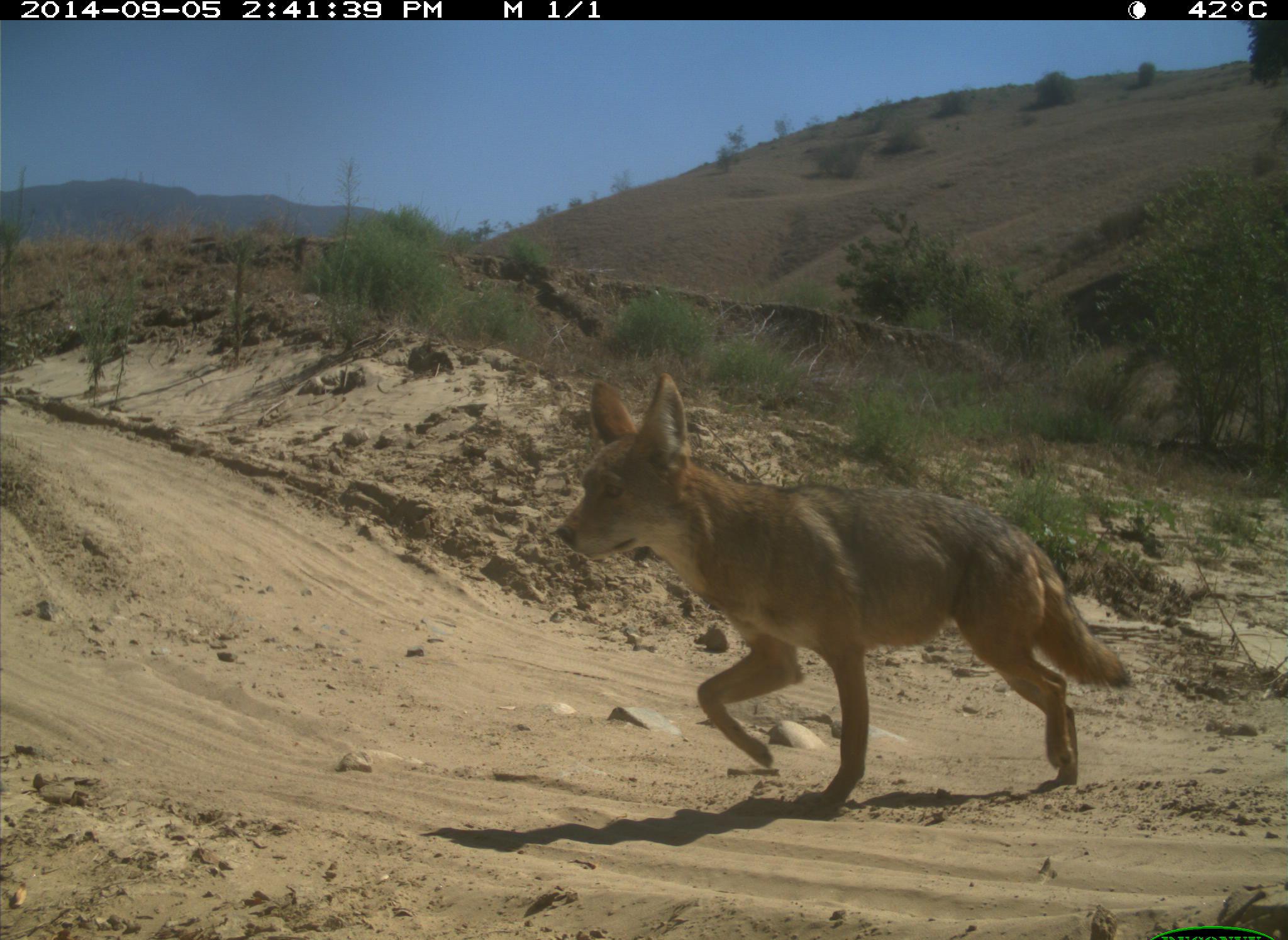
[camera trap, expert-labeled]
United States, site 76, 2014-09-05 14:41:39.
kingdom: Animalia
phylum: Chordata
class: Mammalia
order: Carnivora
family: Canidae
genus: Canis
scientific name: Canis latrans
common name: coyote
Coyote (Canis latrans).